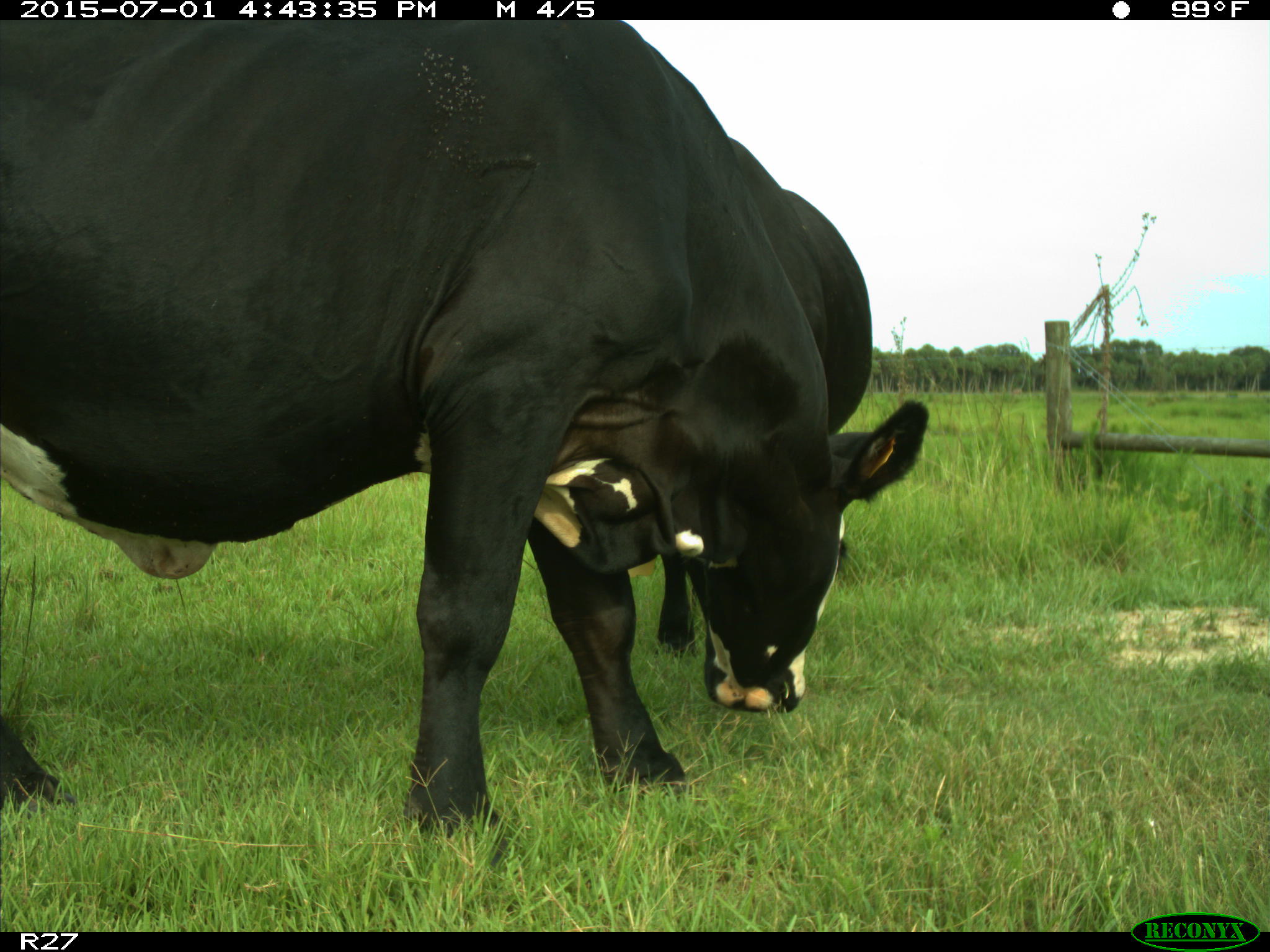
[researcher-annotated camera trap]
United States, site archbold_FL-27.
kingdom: Animalia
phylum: Chordata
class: Mammalia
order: Artiodactyla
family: Bovidae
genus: Bos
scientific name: Bos taurus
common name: domestic cow